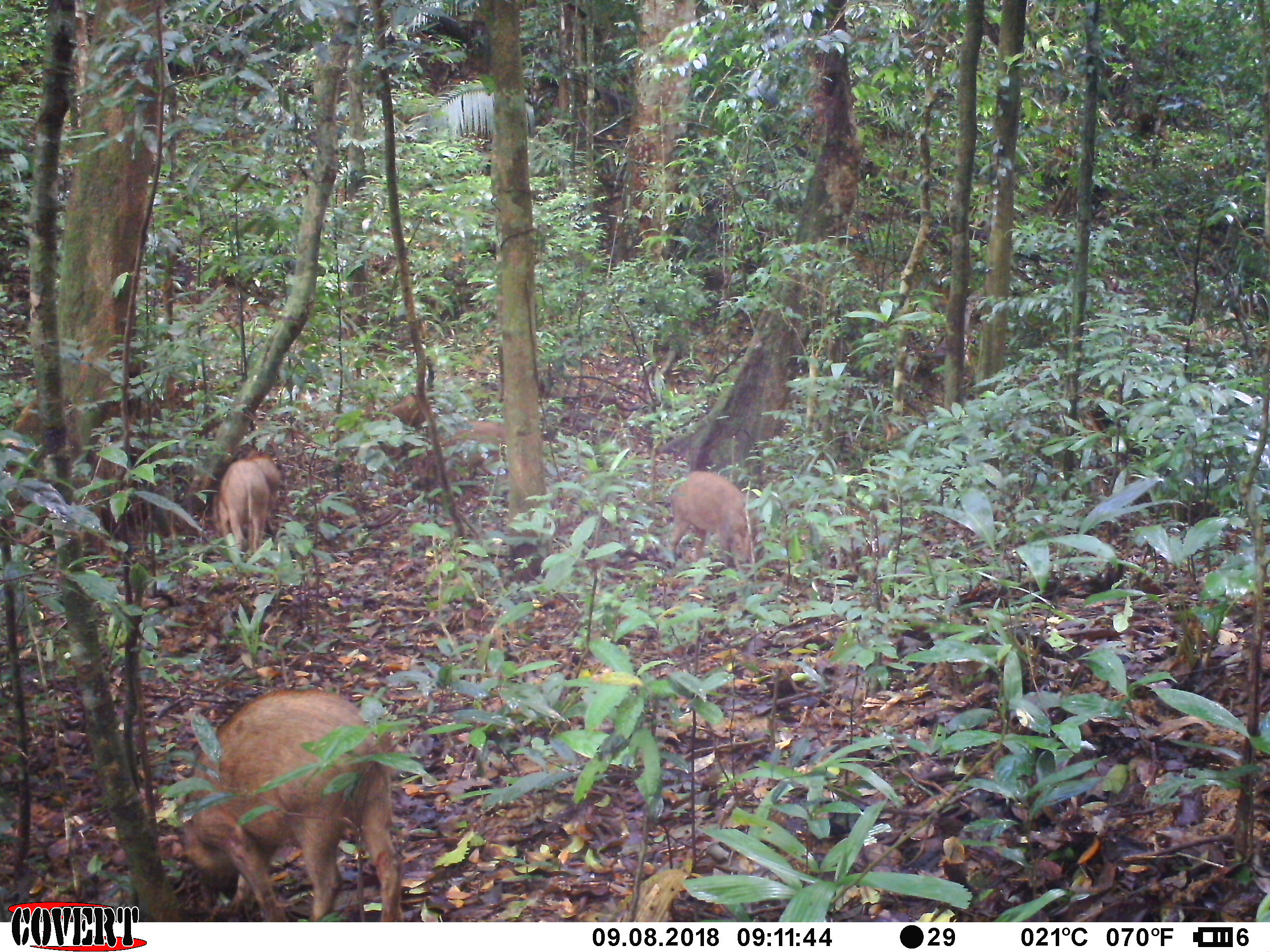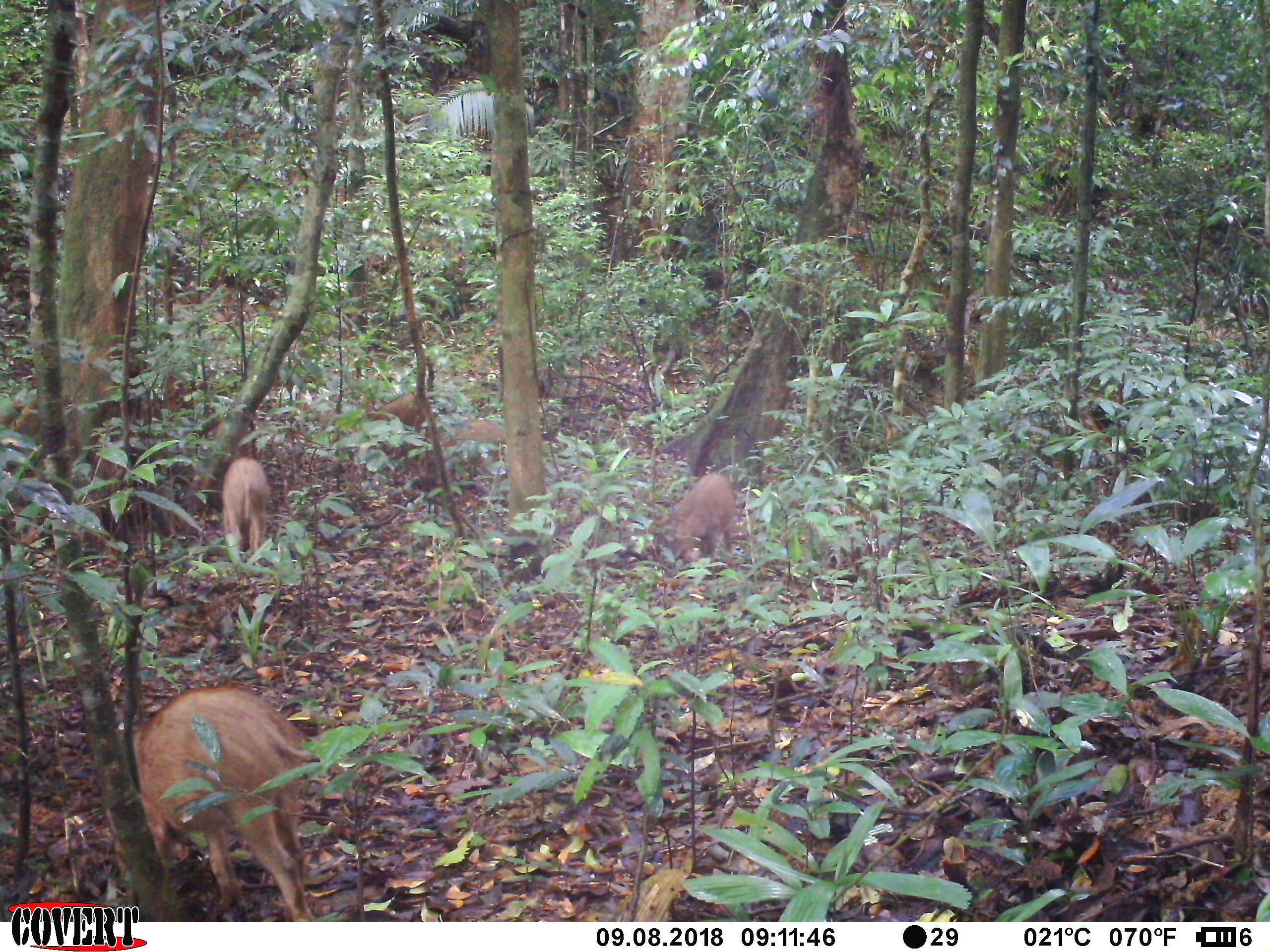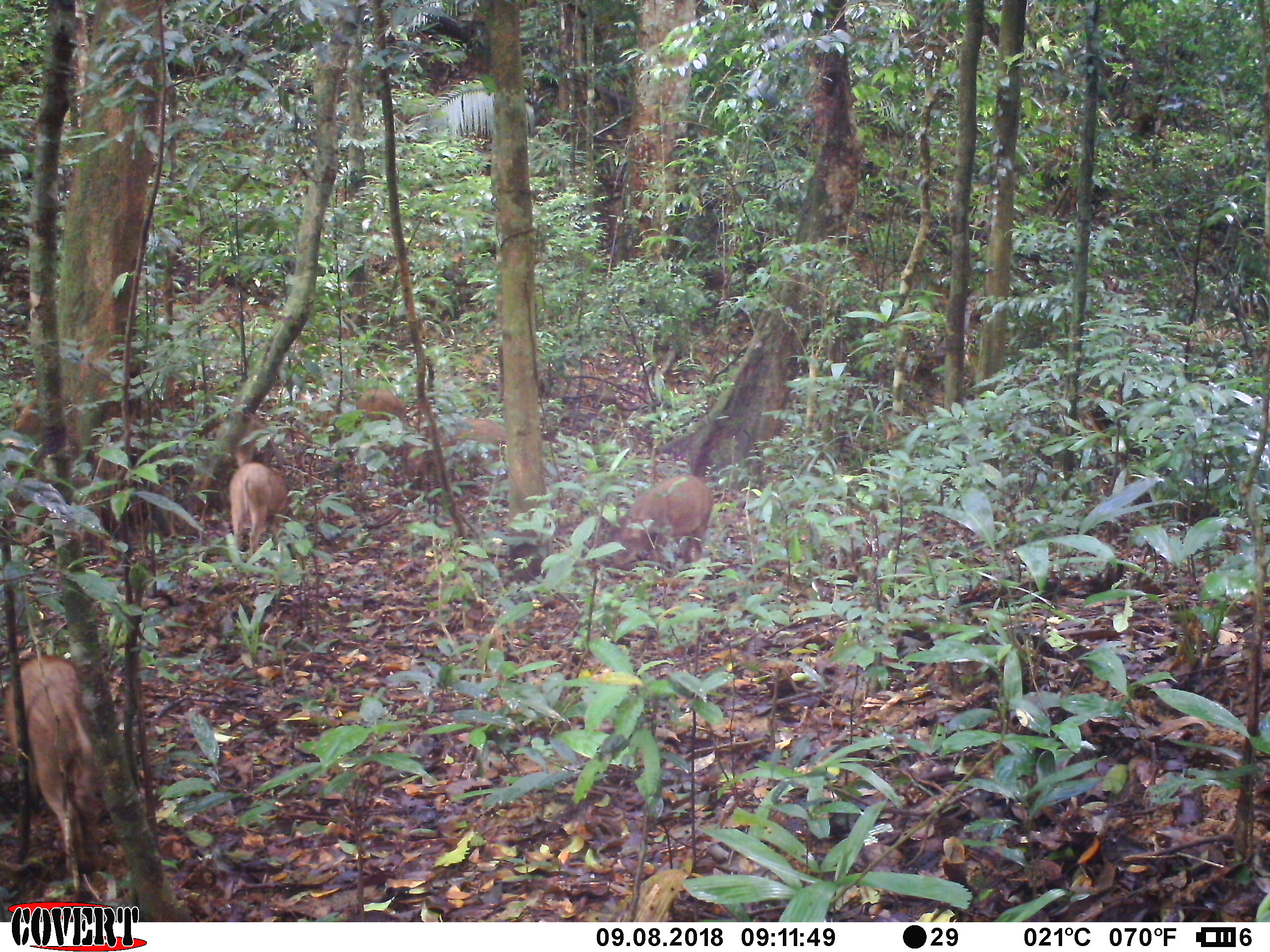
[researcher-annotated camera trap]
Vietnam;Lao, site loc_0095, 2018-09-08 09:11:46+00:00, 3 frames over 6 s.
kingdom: Animalia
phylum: Chordata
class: Mammalia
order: Artiodactyla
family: Suidae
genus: Sus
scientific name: Sus scrofa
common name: eurasian wild pig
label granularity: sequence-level